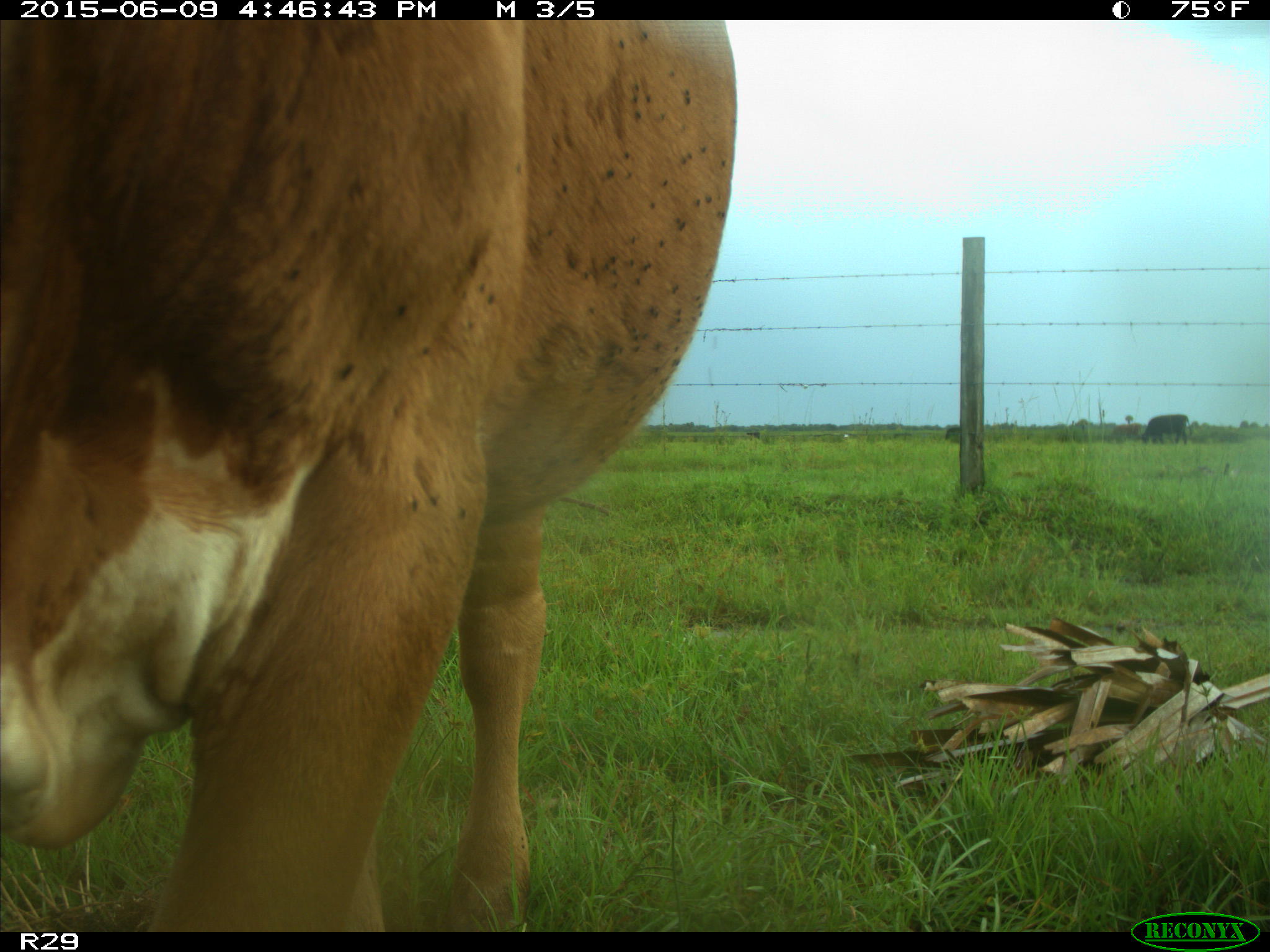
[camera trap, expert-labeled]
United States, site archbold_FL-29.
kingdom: Animalia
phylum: Chordata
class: Mammalia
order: Artiodactyla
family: Bovidae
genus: Bos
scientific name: Bos taurus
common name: domestic cow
Bos taurus (domestic cow).